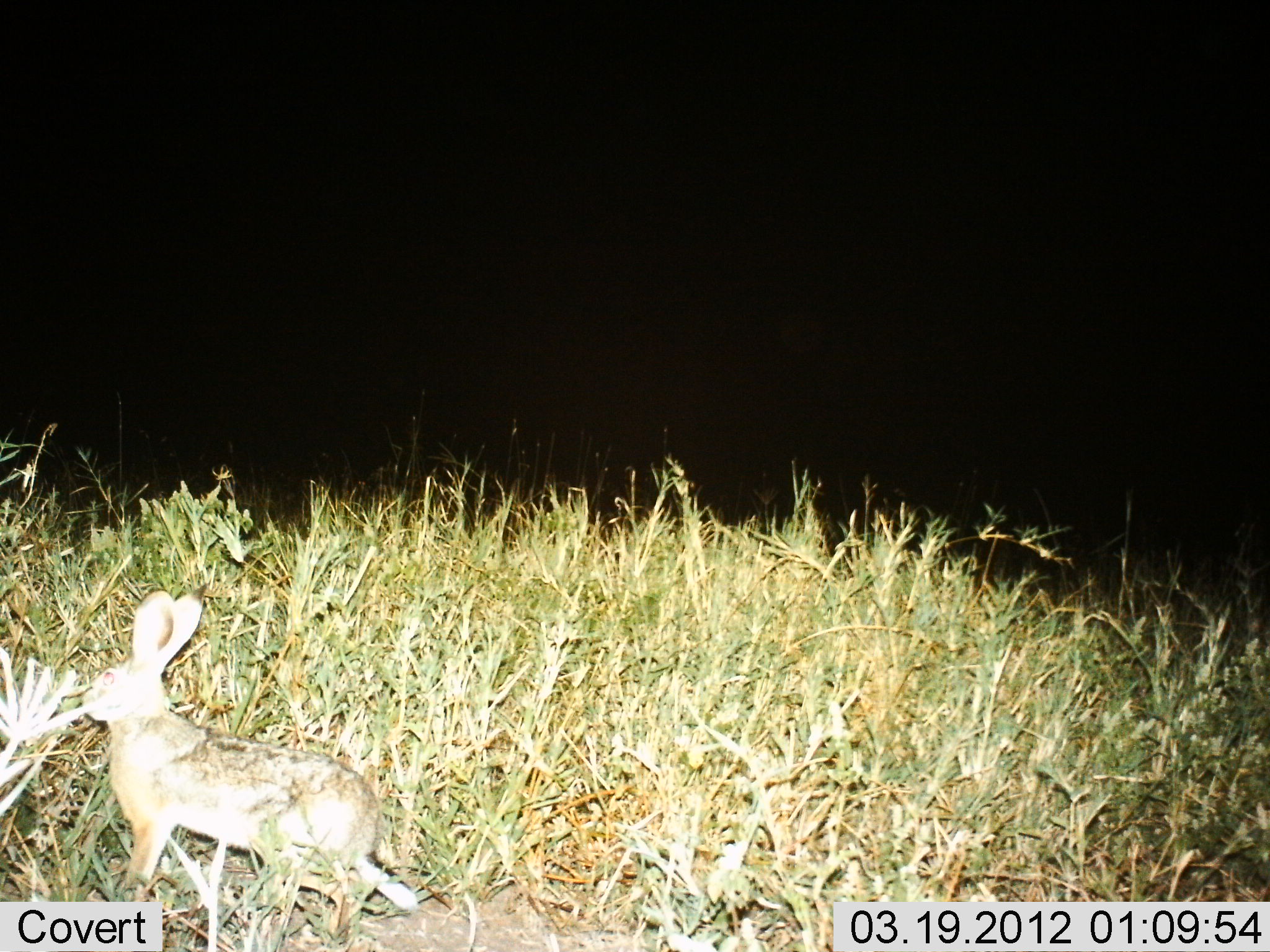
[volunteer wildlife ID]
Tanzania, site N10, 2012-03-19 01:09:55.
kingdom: Animalia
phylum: Chordata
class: Mammalia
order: Lagomorpha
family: Leporidae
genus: Lepus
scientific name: Lepus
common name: hare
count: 1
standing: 87%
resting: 0%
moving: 7%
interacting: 0%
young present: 0%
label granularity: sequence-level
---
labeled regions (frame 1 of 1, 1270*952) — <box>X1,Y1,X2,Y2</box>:
animal: <box>82,581,418,952</box>